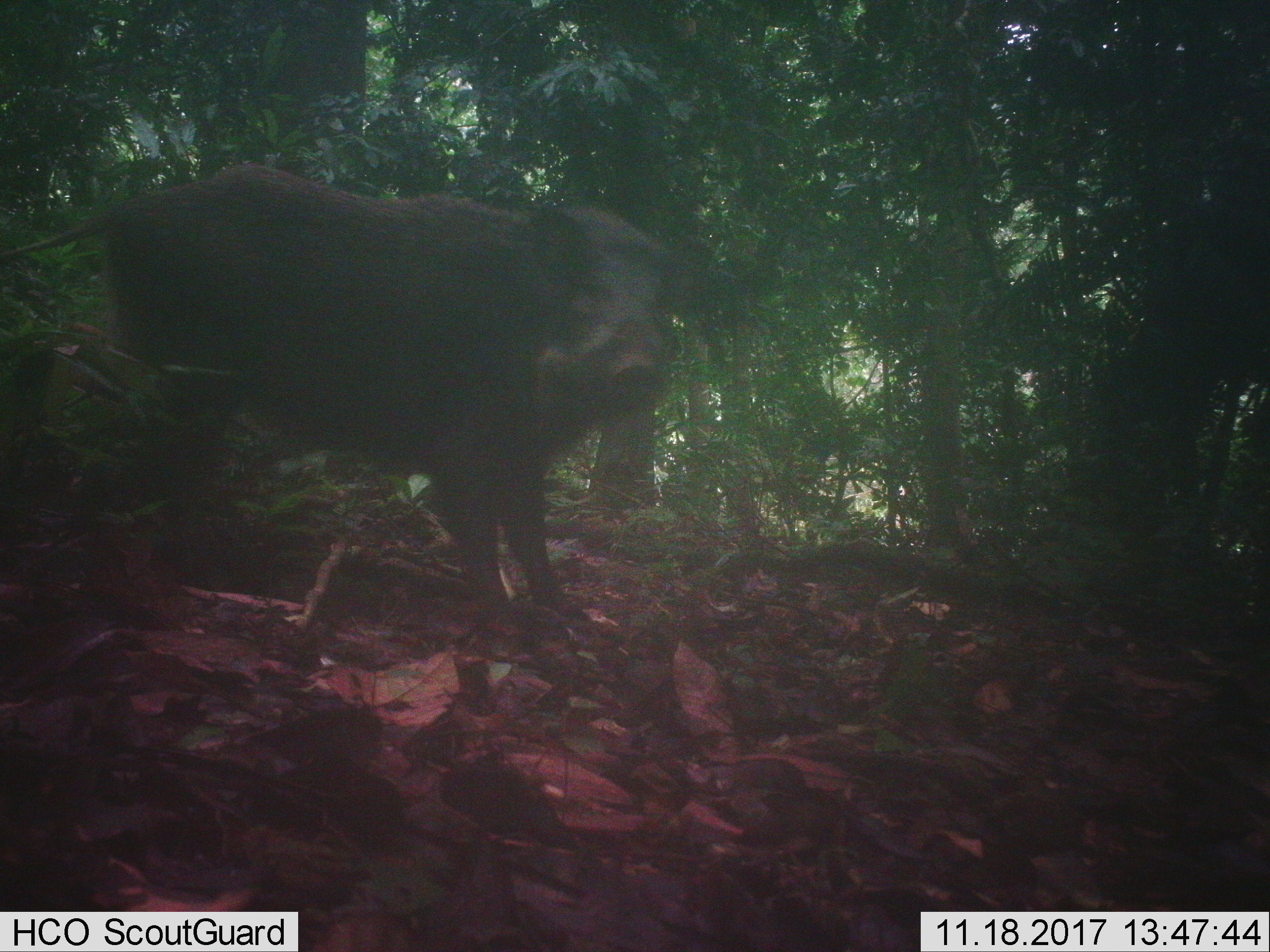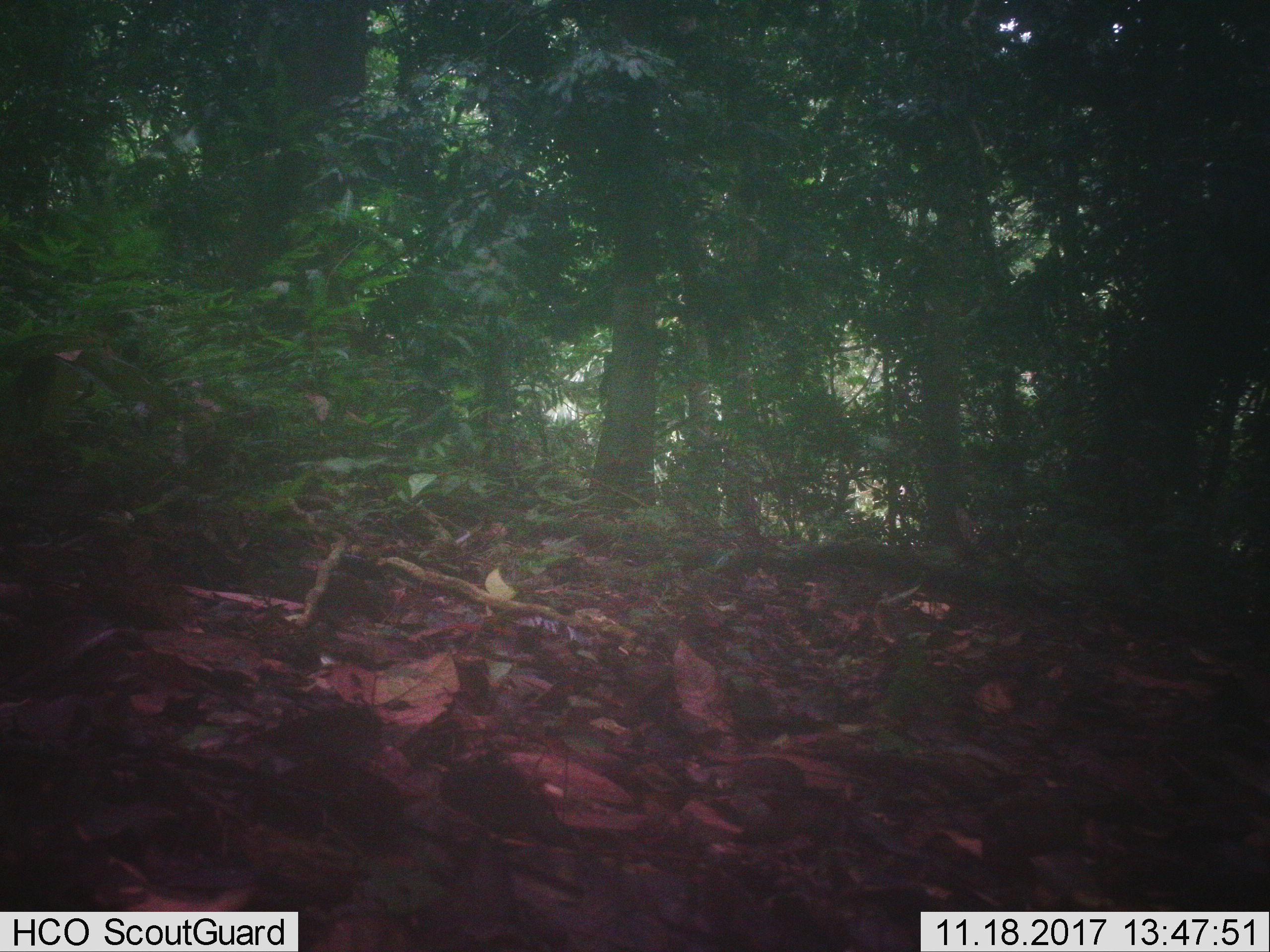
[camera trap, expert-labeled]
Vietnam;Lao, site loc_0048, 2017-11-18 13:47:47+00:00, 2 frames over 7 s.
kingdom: Animalia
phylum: Chordata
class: Mammalia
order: Artiodactyla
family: Suidae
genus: Sus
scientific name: Sus scrofa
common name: eurasian wild pig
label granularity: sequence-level